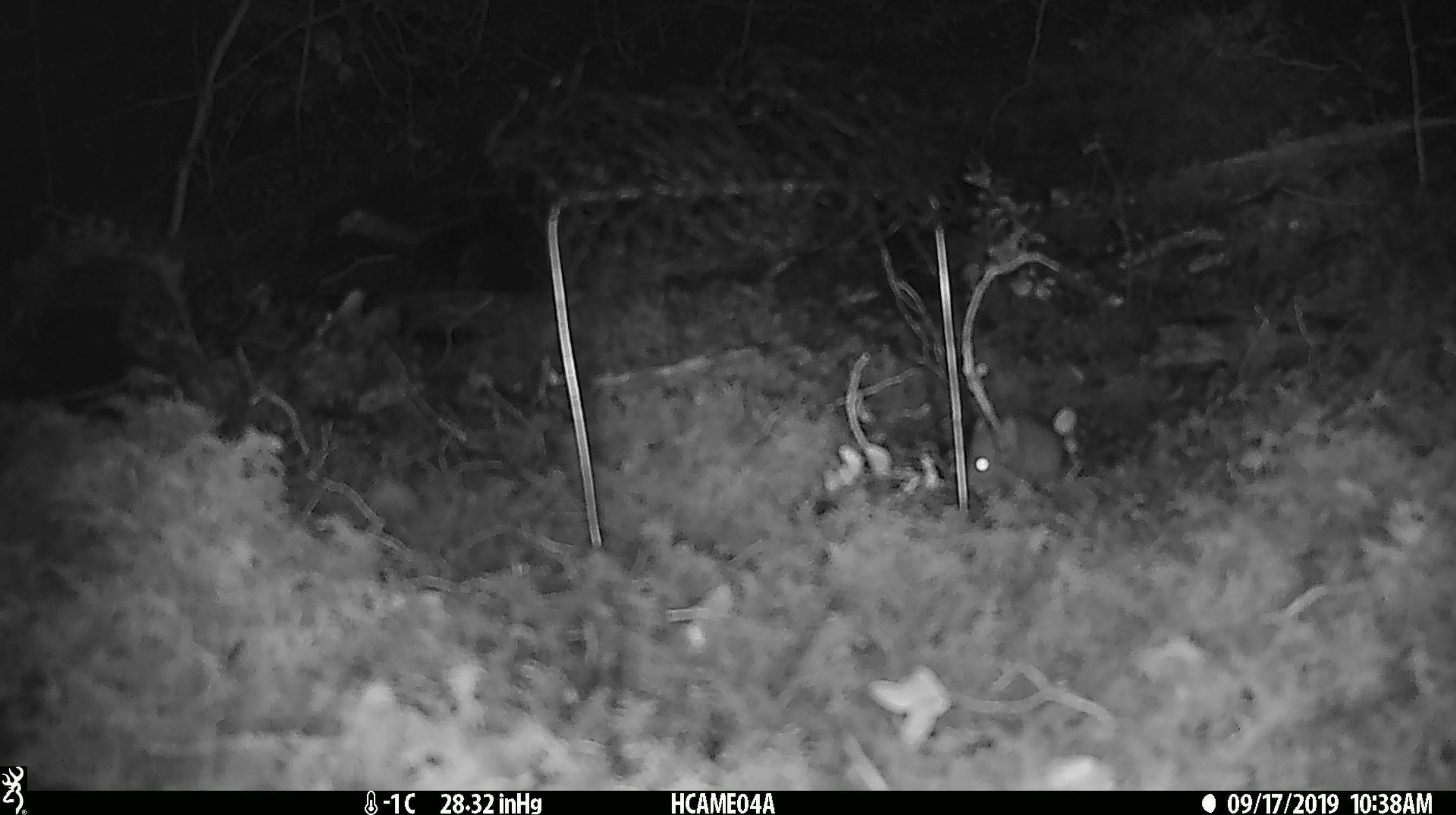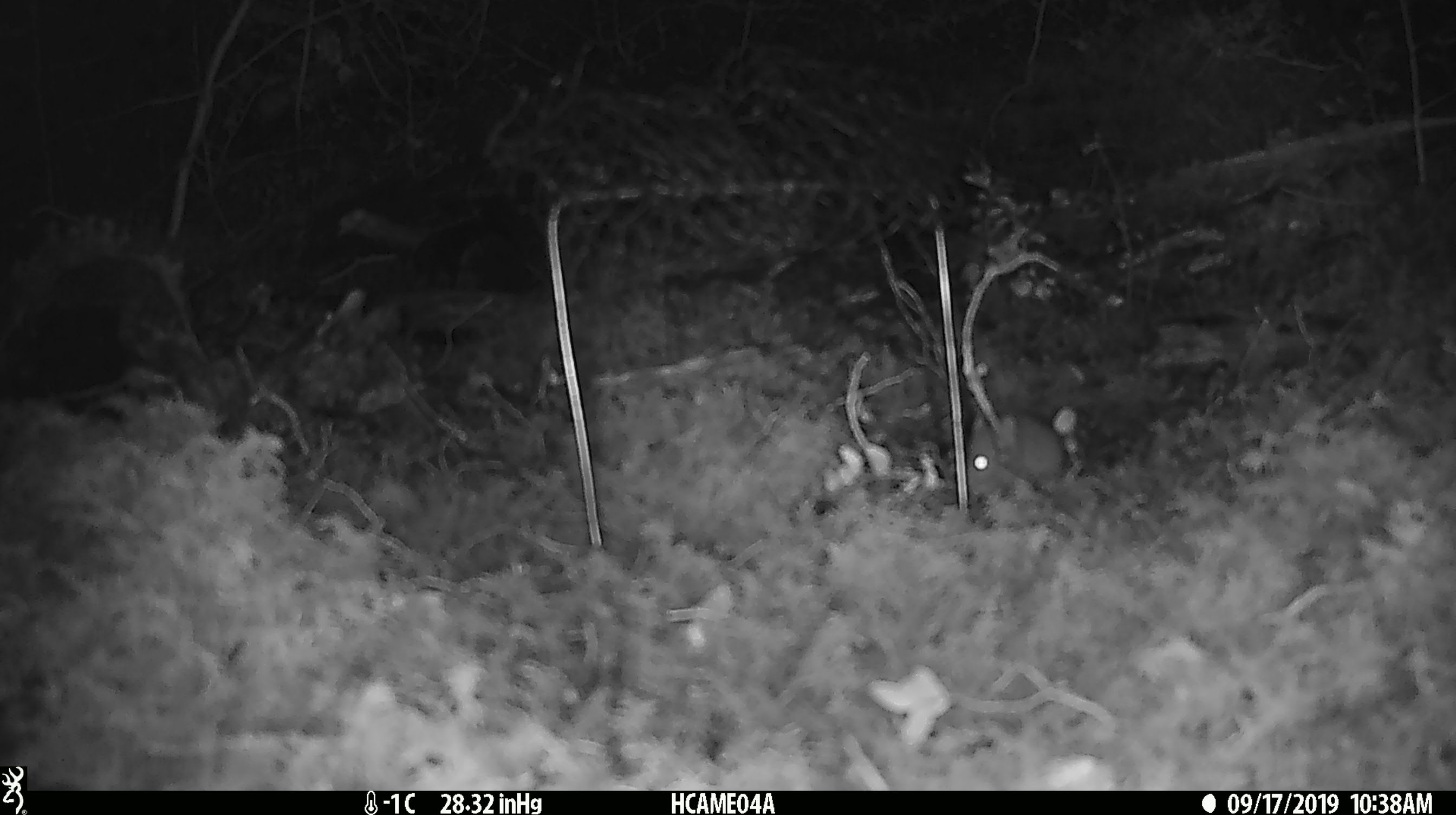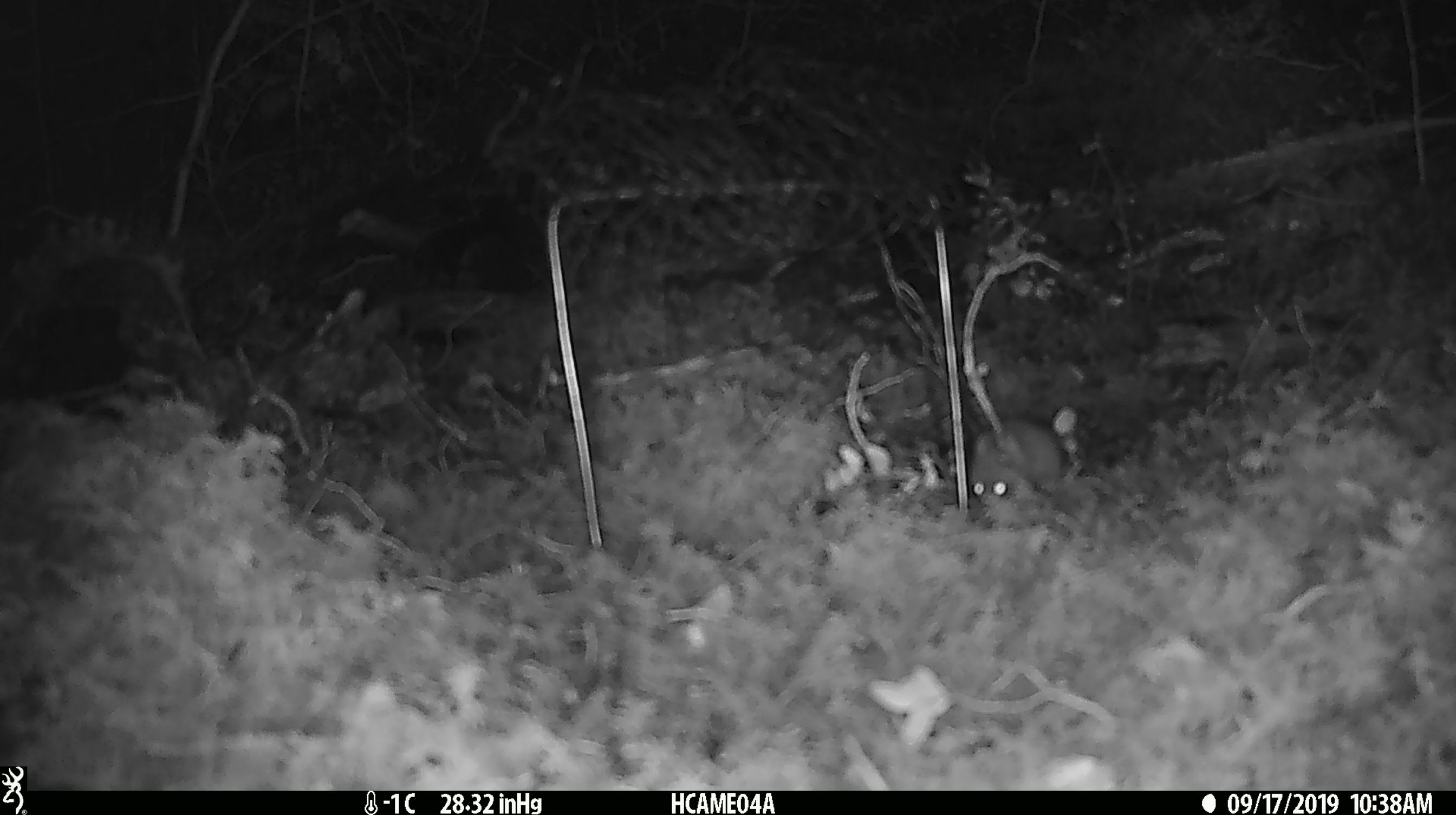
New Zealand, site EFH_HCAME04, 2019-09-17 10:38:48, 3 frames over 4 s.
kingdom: Animalia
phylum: Chordata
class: Mammalia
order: Rodentia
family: Muridae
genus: Mus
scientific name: Mus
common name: mouse